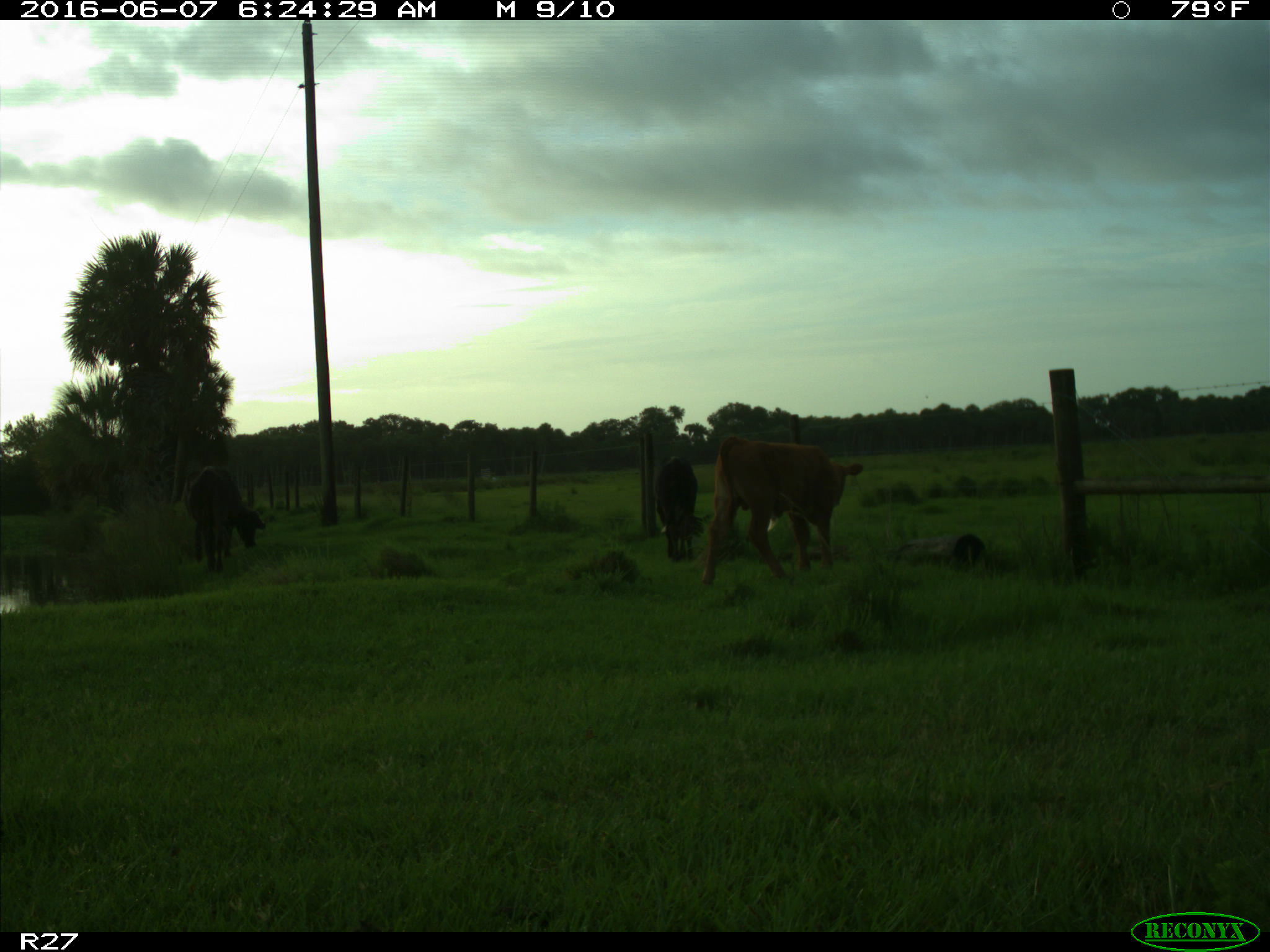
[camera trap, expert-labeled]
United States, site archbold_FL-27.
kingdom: Animalia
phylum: Chordata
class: Mammalia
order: Artiodactyla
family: Bovidae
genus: Bos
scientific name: Bos taurus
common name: domestic cow